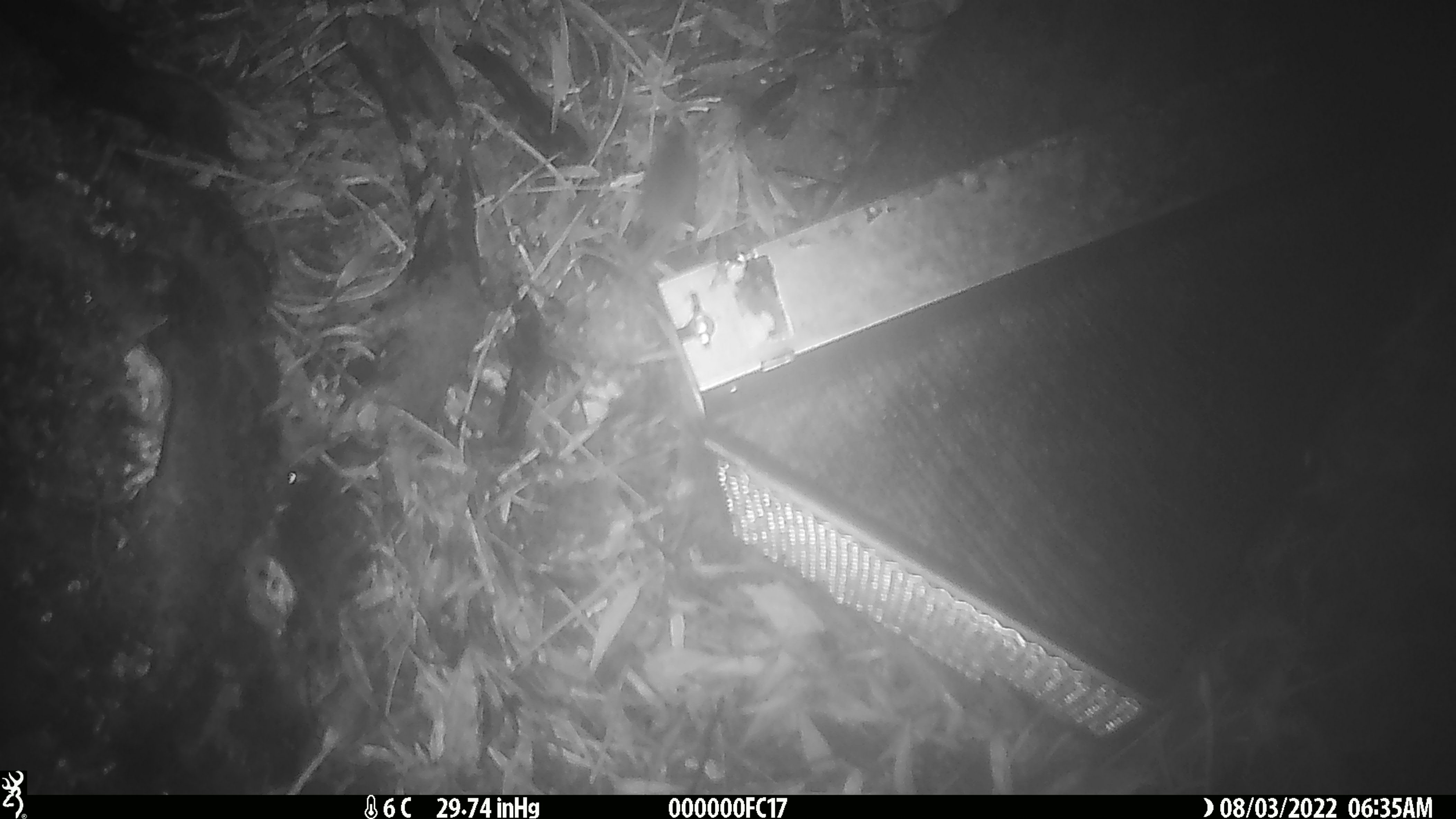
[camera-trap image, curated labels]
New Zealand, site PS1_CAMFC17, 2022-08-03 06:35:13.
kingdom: Animalia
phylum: Chordata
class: Mammalia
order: Rodentia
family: Muridae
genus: Mus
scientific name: Mus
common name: mouse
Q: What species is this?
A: Mouse (Mus).